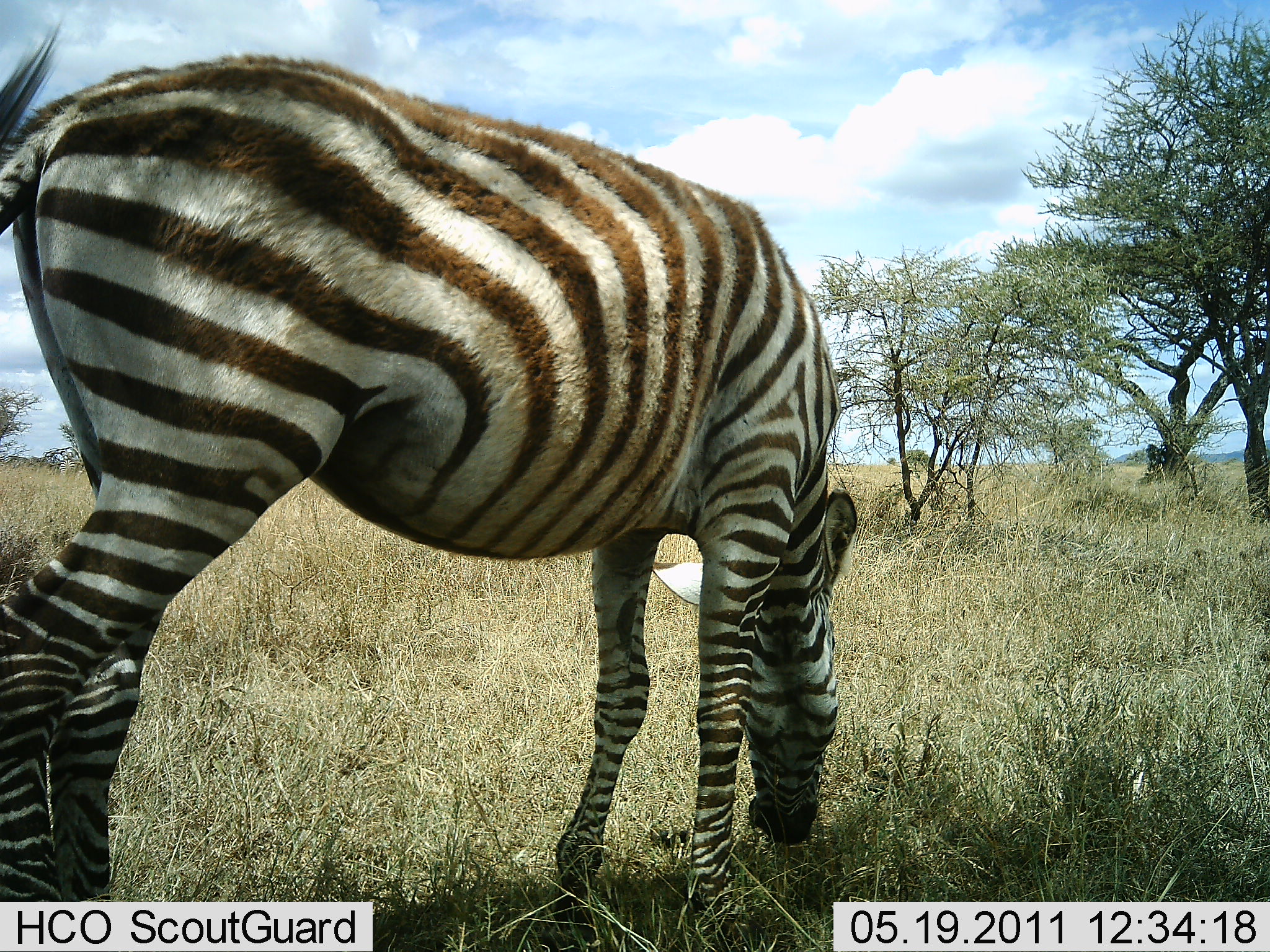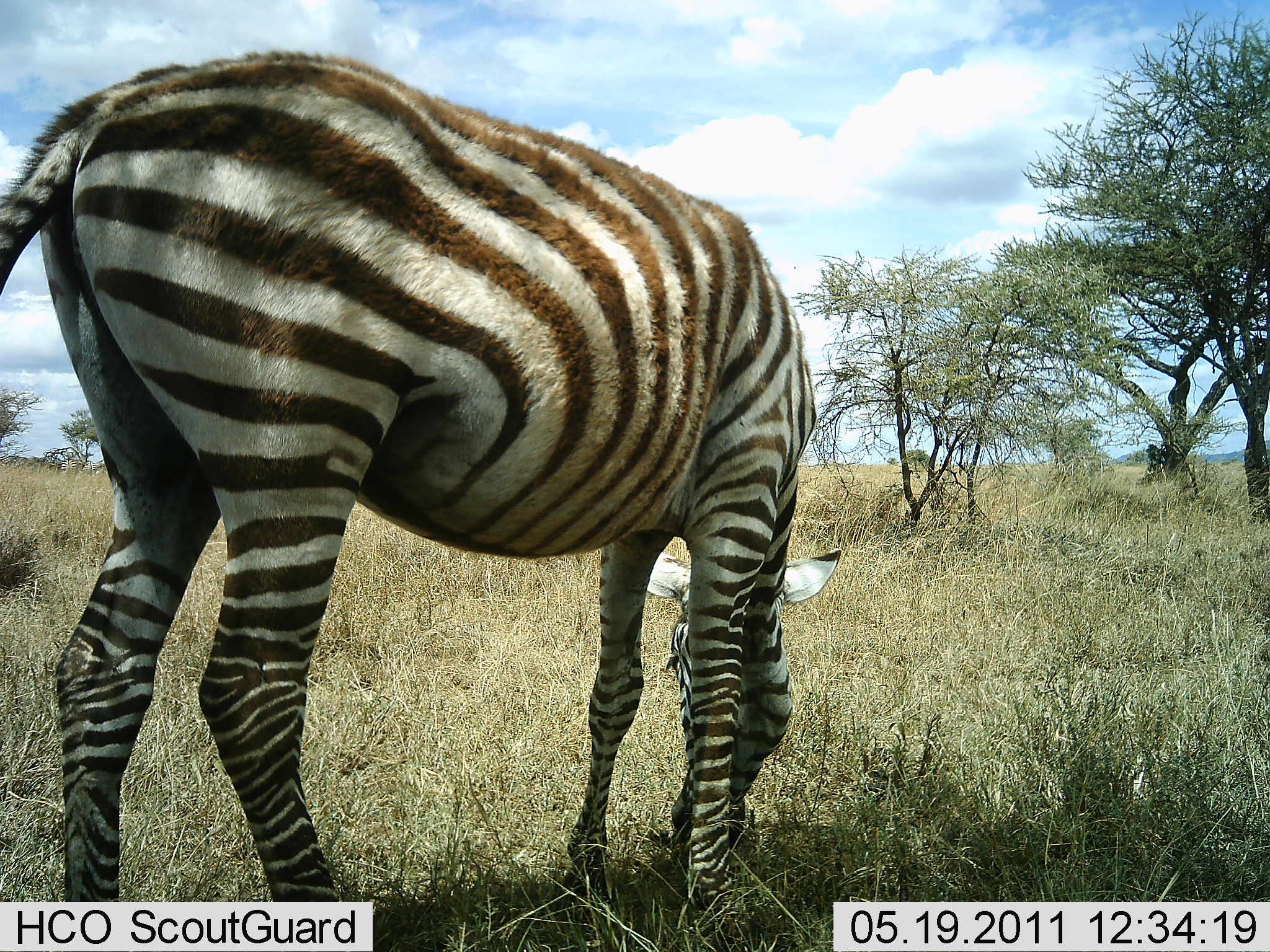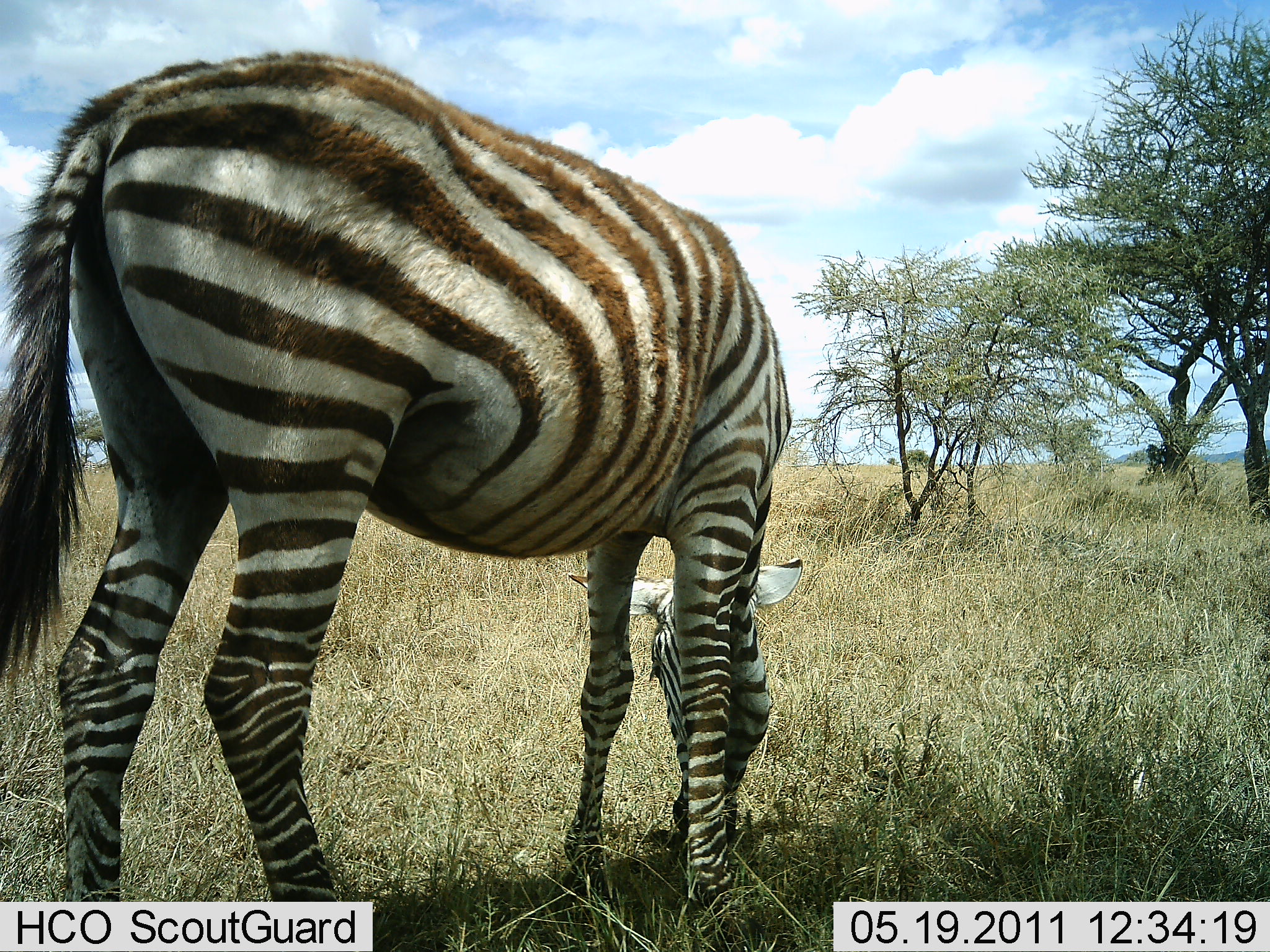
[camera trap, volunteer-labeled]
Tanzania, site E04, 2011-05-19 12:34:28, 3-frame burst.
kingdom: Animalia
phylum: Chordata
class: Mammalia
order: Perissodactyla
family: Equidae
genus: Equus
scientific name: Equus quagga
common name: plains zebra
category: zebra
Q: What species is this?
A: Zebra (plains zebra) (Equus quagga).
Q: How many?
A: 1.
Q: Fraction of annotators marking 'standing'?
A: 36%.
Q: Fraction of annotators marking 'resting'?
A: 0%.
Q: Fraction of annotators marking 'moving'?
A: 0%.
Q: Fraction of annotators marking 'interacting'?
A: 0%.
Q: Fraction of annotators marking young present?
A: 0%.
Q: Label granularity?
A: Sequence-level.